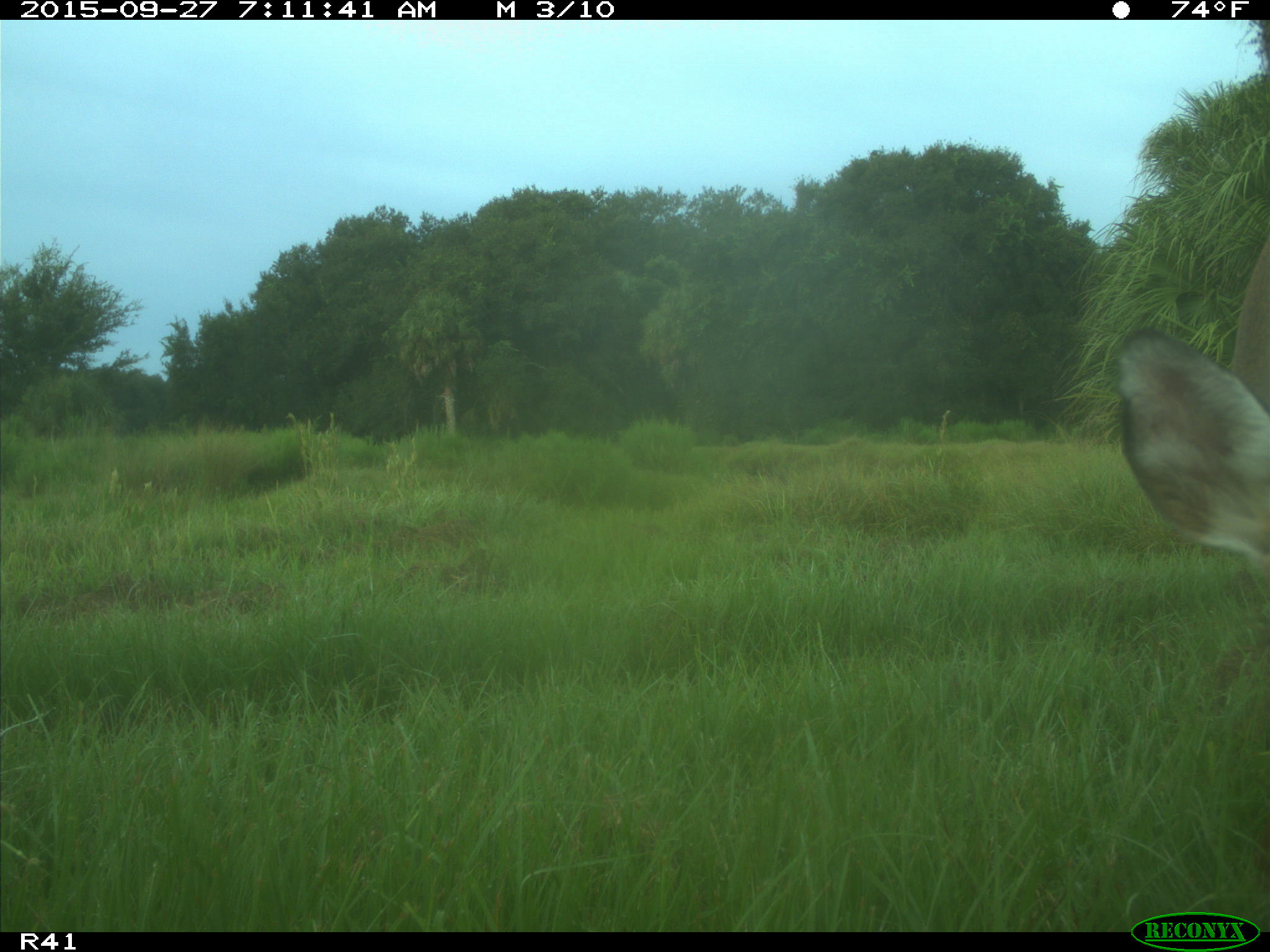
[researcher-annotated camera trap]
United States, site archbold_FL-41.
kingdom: Animalia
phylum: Chordata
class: Mammalia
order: Artiodactyla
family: Cervidae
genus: Odocoileus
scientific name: Odocoileus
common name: deer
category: unidentified deer